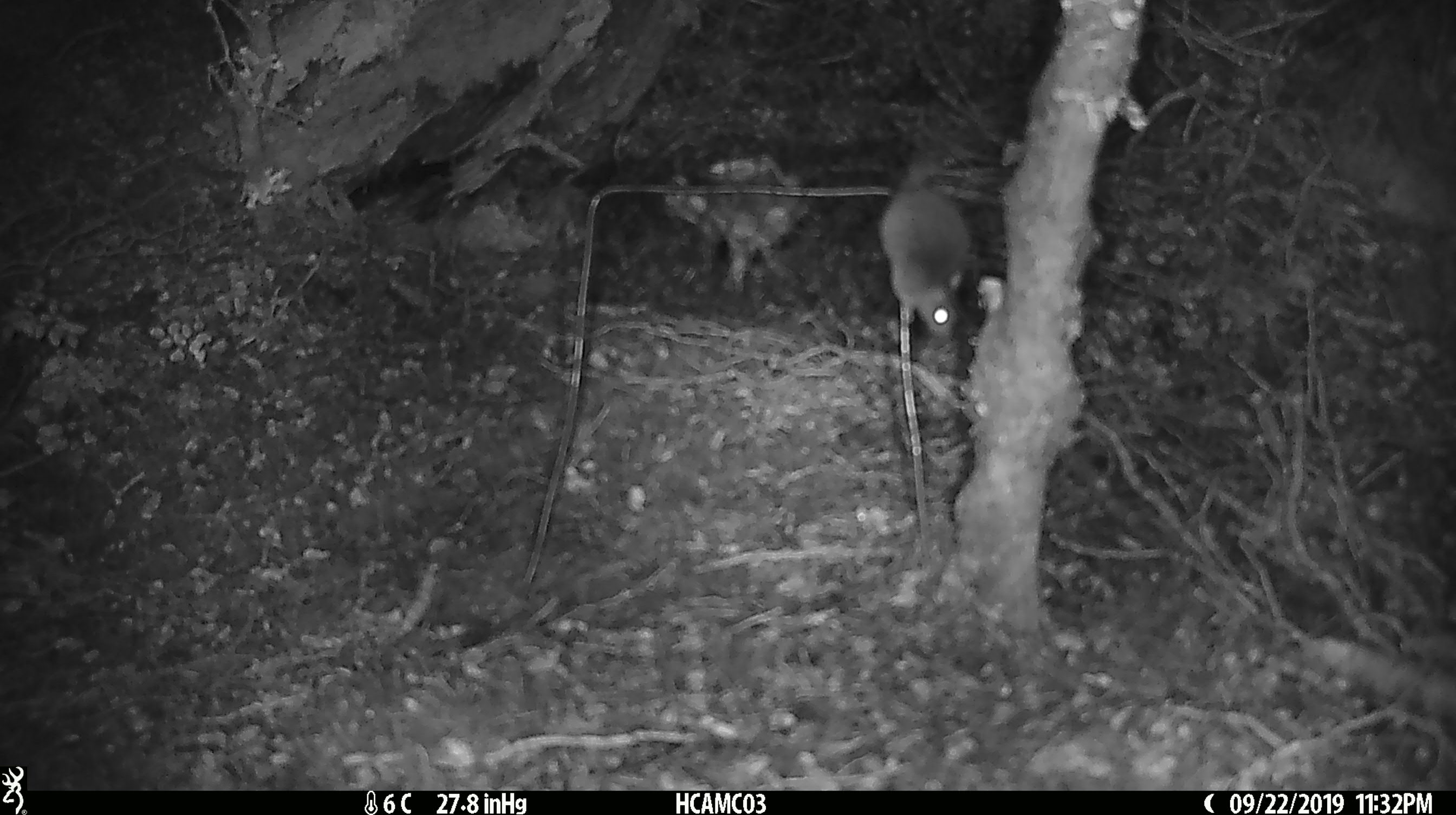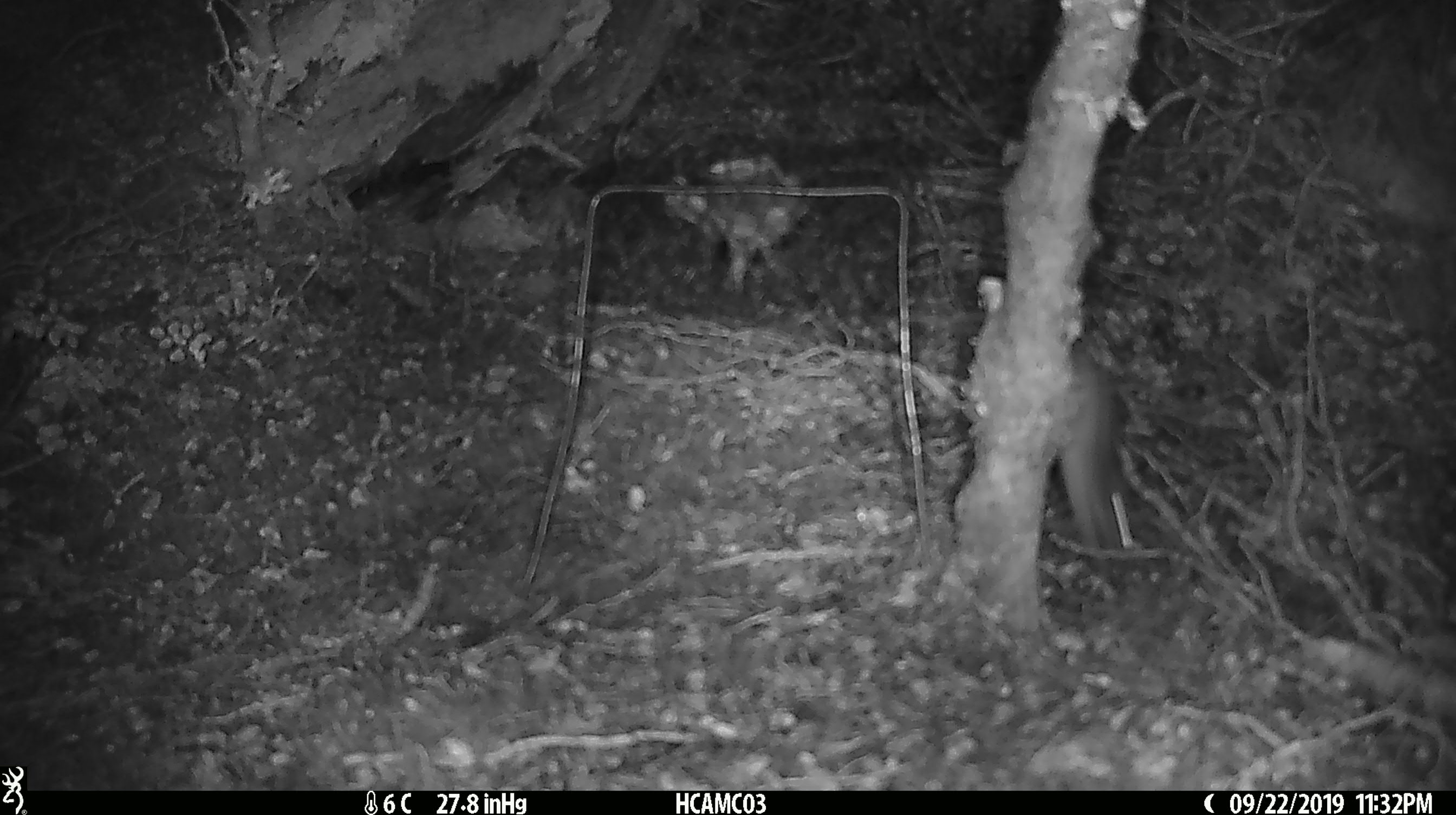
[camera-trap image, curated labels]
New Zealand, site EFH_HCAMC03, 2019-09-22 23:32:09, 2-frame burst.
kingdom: Animalia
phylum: Chordata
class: Mammalia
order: Rodentia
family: Muridae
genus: Mus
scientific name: Mus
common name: mouse